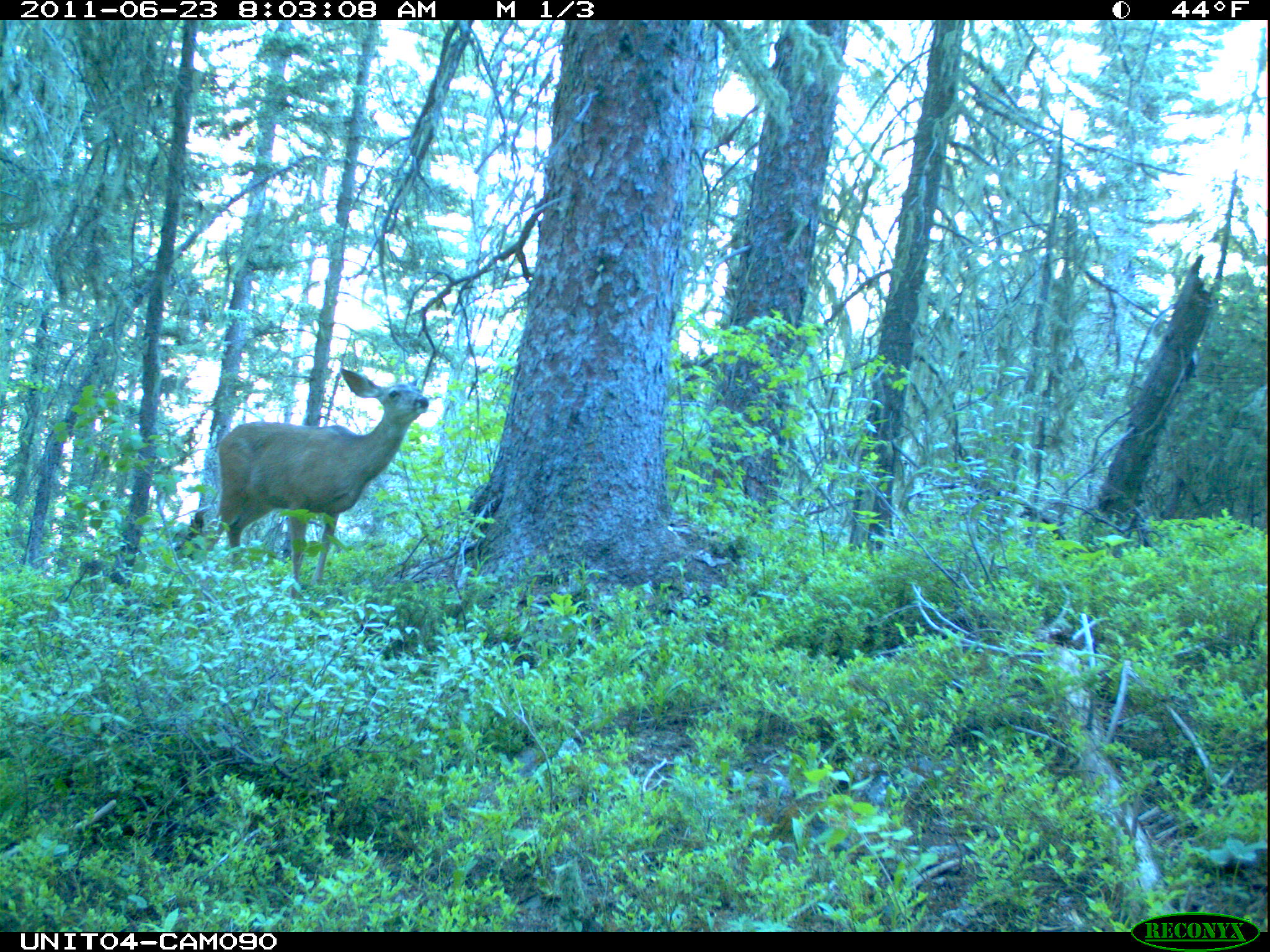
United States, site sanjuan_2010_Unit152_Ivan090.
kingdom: Animalia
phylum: Chordata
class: Mammalia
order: Artiodactyla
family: Cervidae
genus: Odocoileus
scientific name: Odocoileus hemionus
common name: mule deer